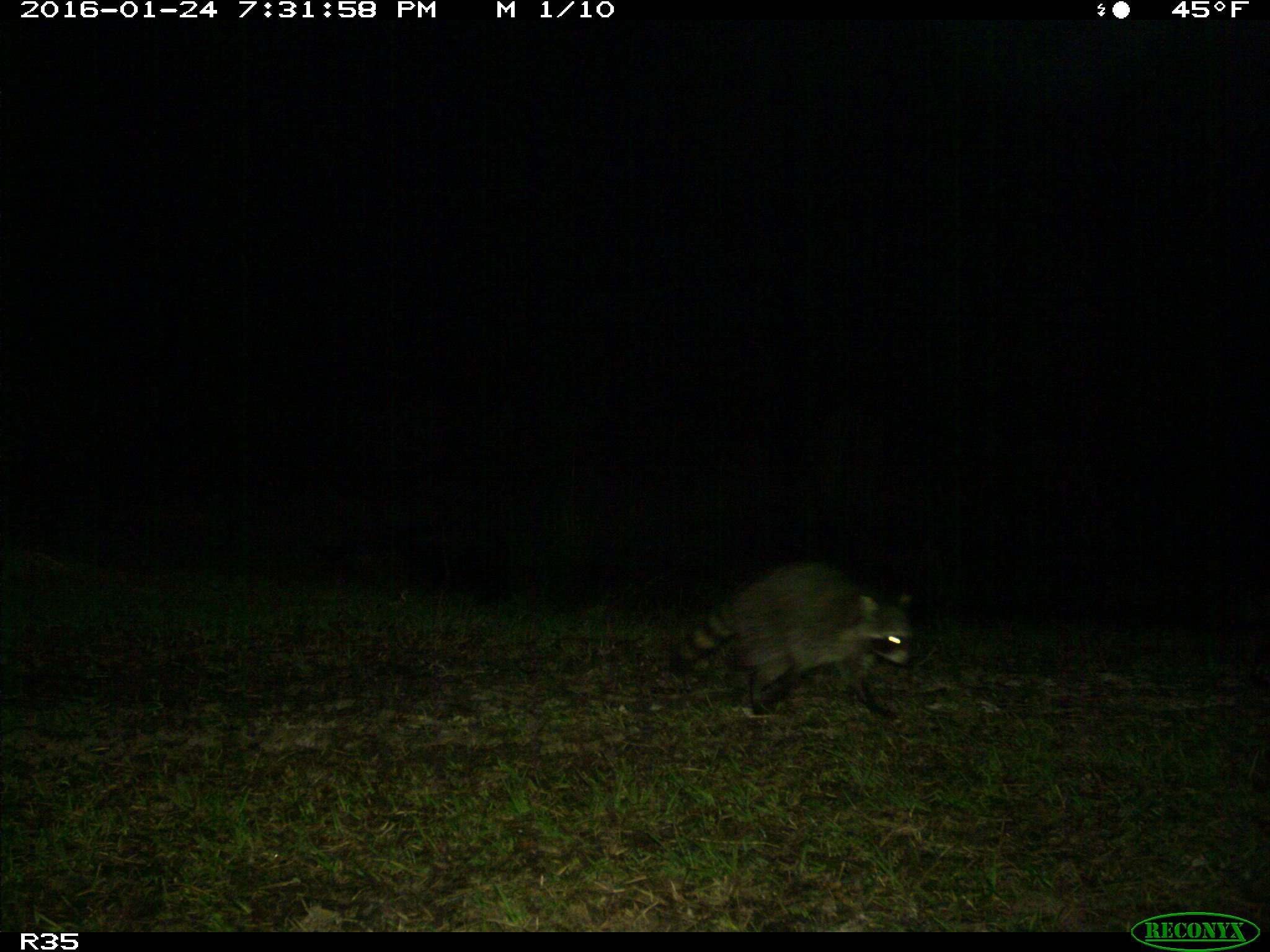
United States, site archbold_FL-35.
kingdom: Animalia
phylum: Chordata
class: Mammalia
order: Carnivora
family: Procyonidae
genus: Procyon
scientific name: Procyon lotor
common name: common raccoon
Procyon lotor (common raccoon).